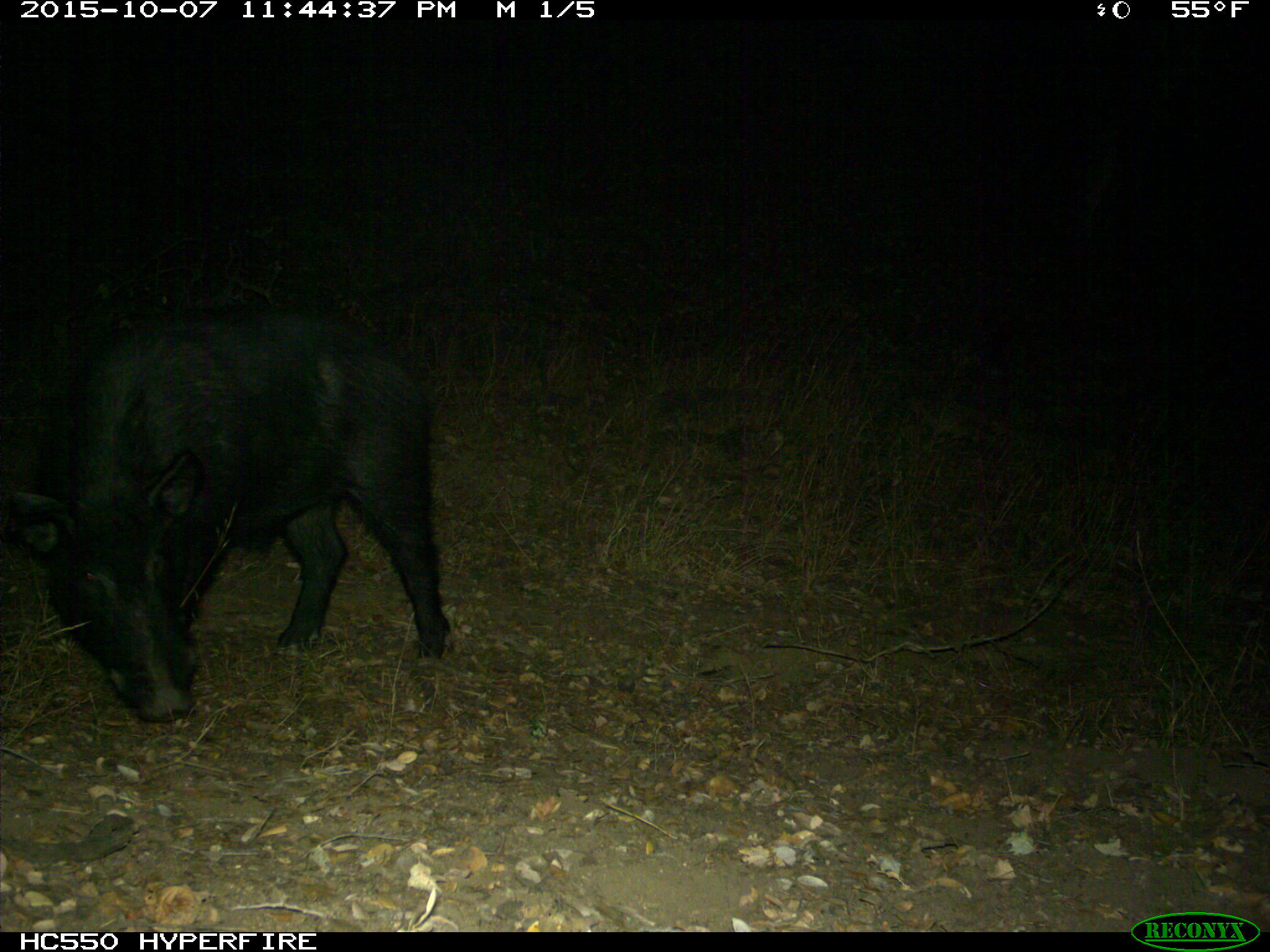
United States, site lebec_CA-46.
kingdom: Animalia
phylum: Chordata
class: Mammalia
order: Artiodactyla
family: Suidae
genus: Sus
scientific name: Sus scrofa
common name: wild boar